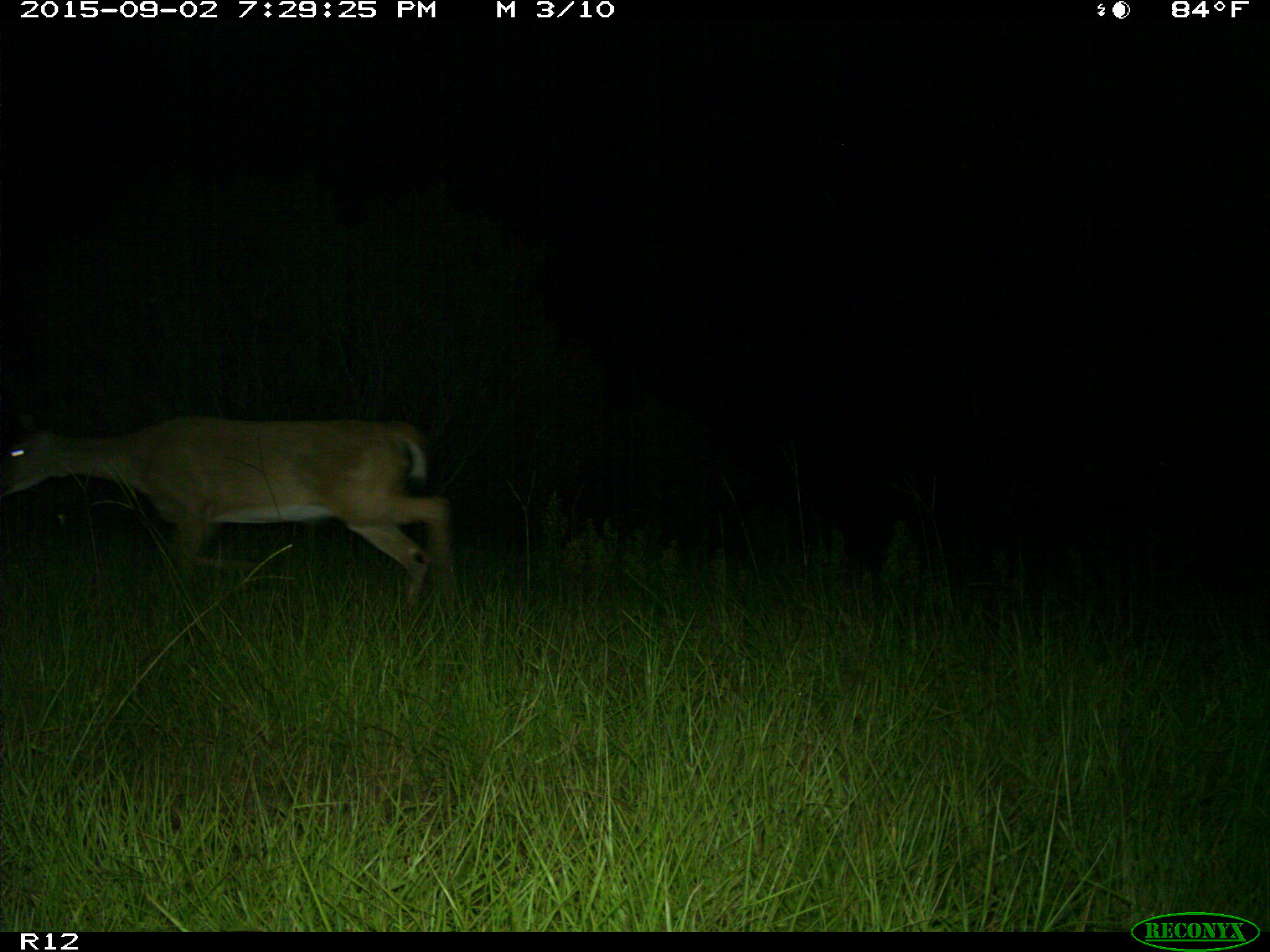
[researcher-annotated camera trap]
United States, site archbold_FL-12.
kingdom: Animalia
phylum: Chordata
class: Mammalia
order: Artiodactyla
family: Cervidae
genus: Odocoileus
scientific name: Odocoileus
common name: deer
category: unidentified deer